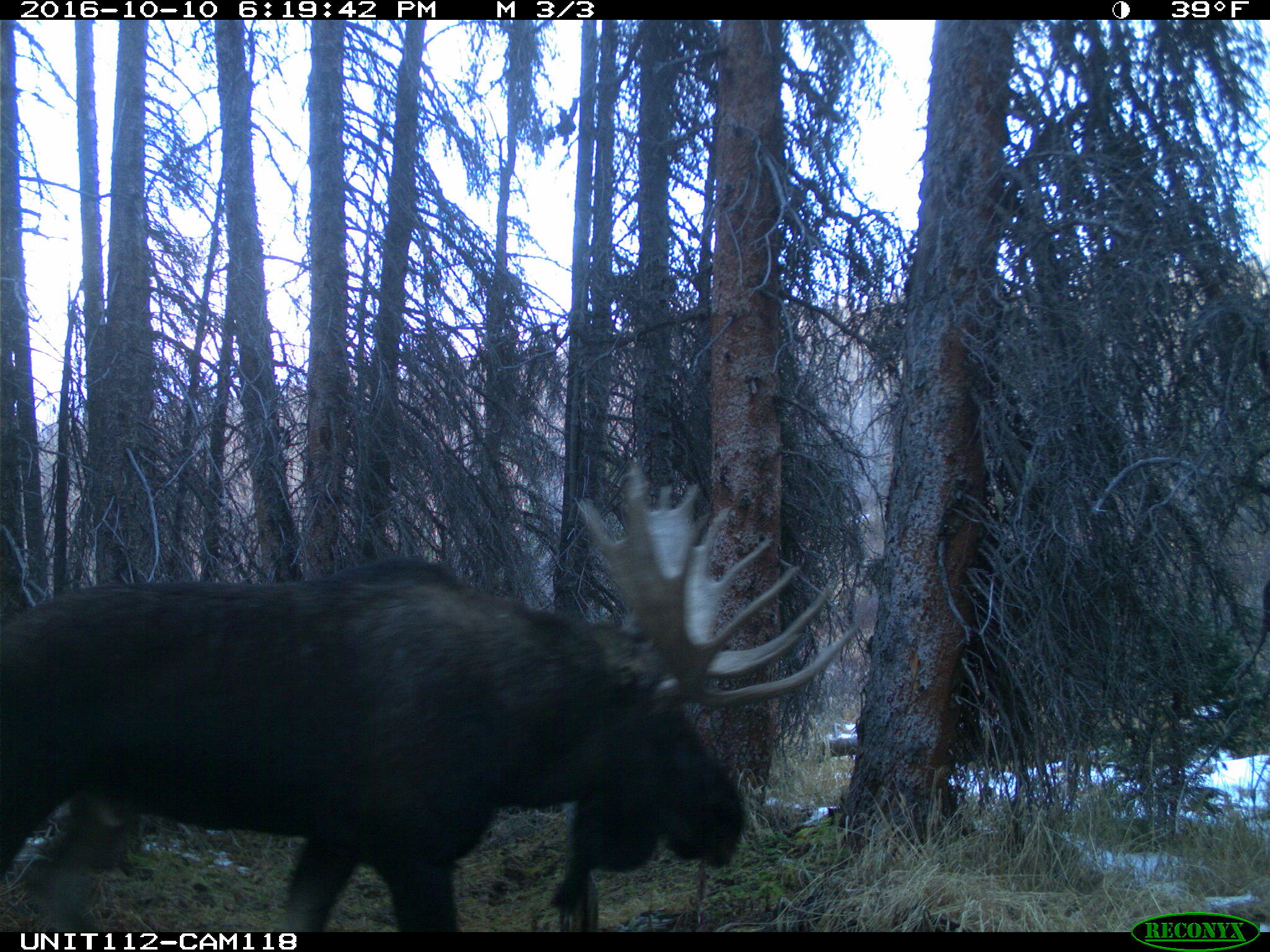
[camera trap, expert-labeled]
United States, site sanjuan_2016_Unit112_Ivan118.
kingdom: Animalia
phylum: Chordata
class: Mammalia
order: Artiodactyla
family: Cervidae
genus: Alces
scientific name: Alces alces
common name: moose